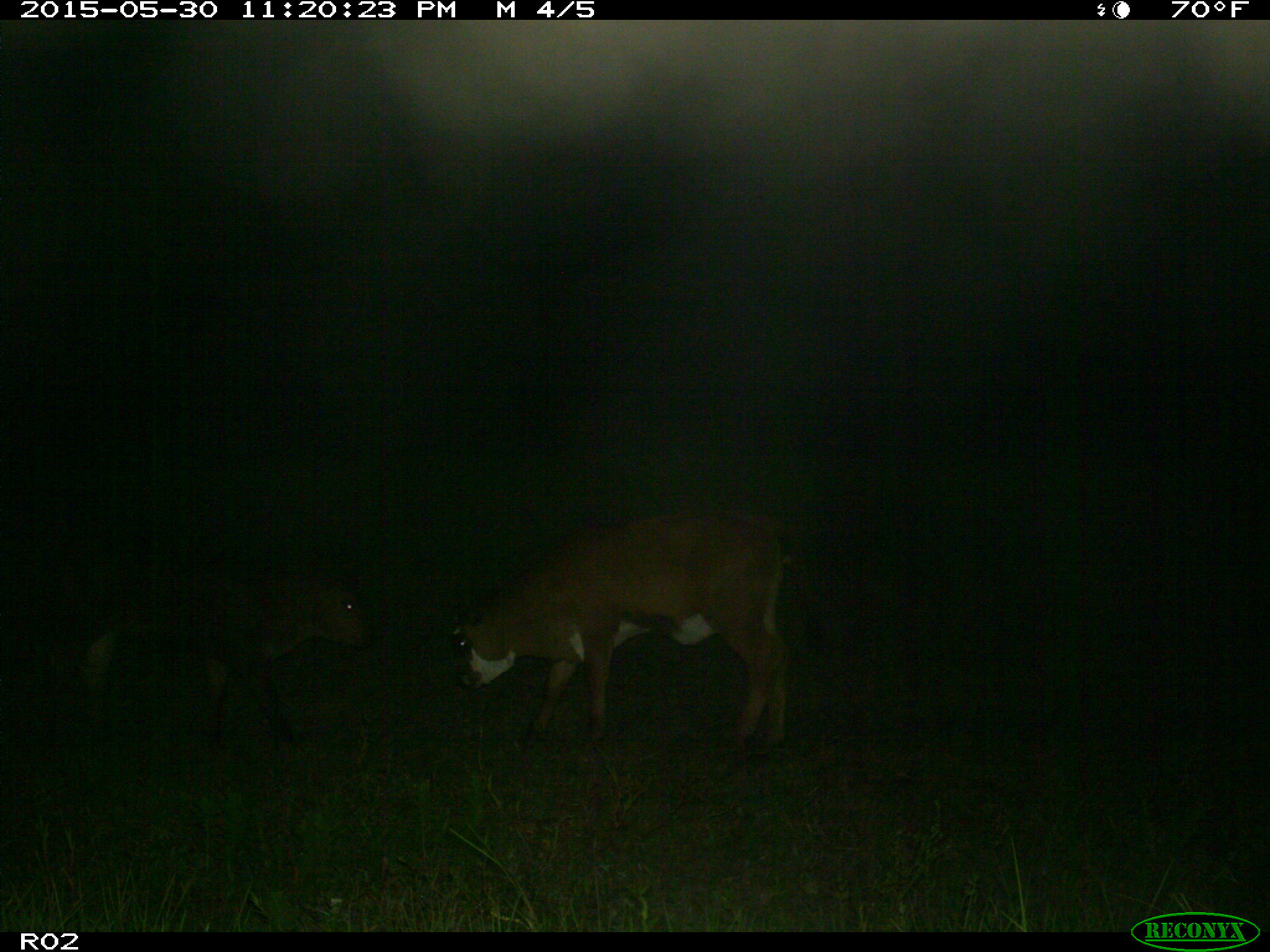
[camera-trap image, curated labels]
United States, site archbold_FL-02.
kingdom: Animalia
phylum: Chordata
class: Mammalia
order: Artiodactyla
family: Bovidae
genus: Bos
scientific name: Bos taurus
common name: domestic cow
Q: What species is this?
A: Bos taurus (domestic cow).